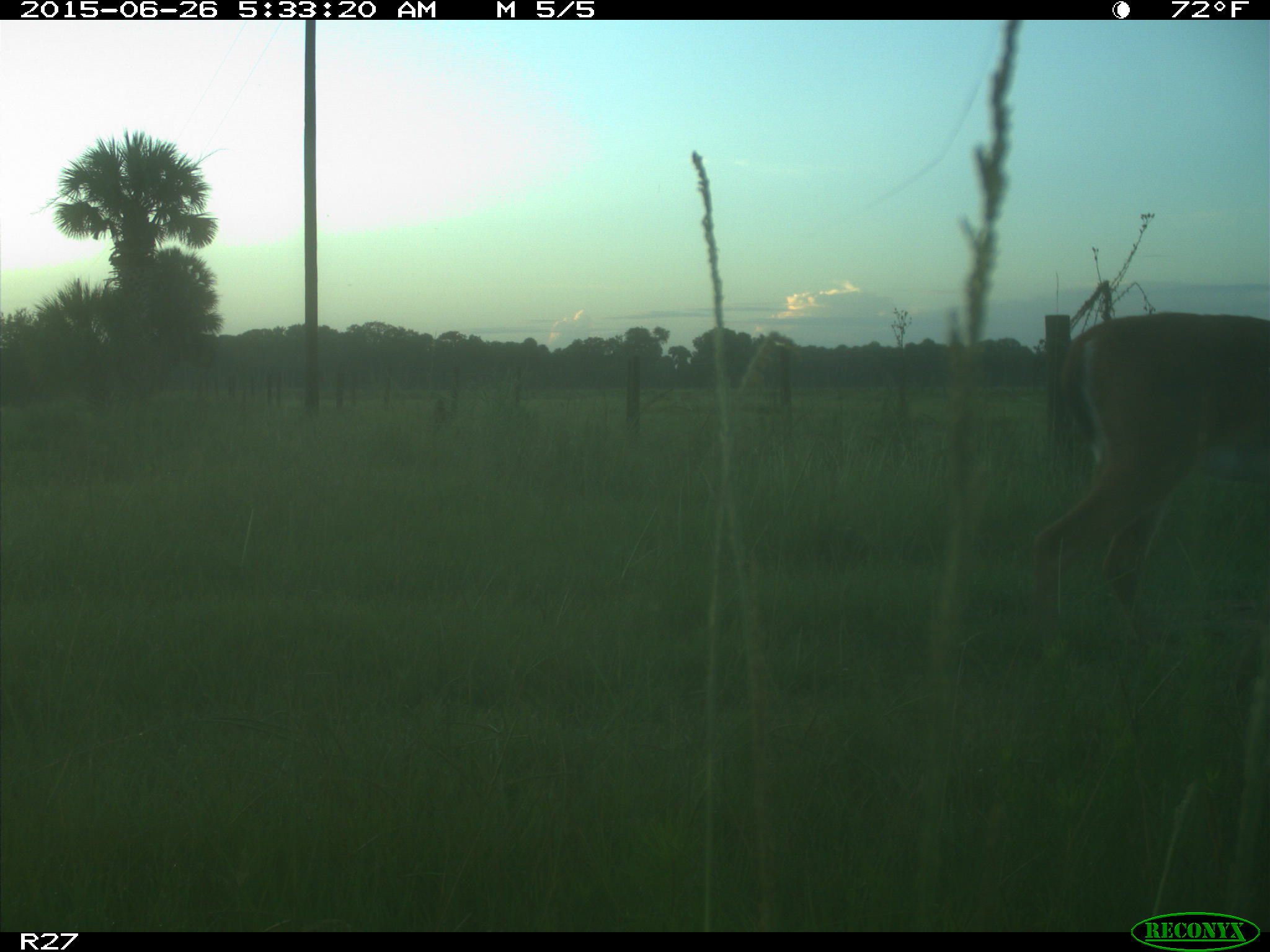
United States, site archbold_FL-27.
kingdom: Animalia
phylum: Chordata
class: Mammalia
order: Artiodactyla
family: Cervidae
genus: Odocoileus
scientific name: Odocoileus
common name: deer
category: unidentified deer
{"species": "unidentified deer (deer) (Odocoileus)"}